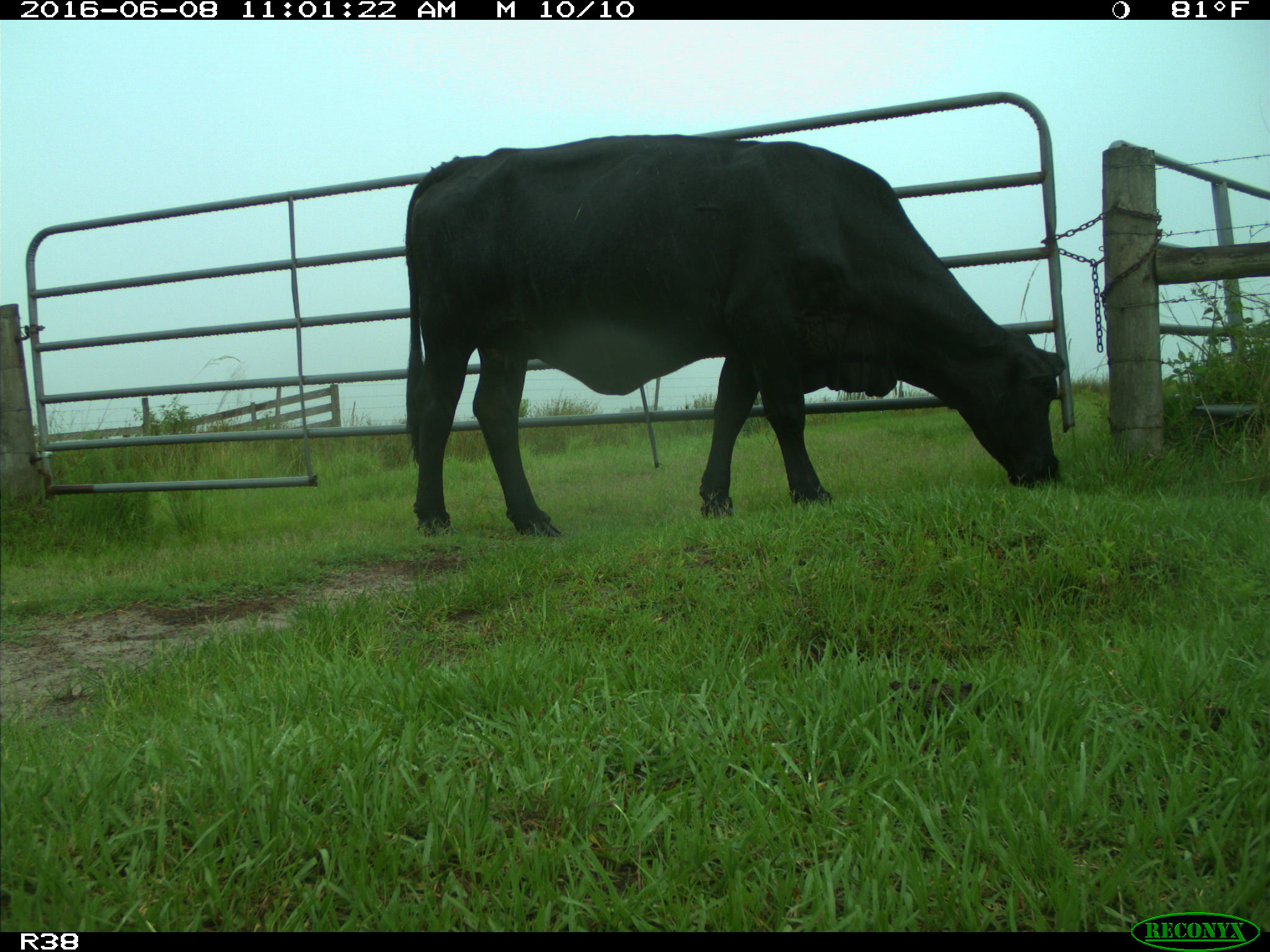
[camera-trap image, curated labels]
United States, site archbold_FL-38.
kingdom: Animalia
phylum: Chordata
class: Mammalia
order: Artiodactyla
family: Bovidae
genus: Bos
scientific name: Bos taurus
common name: domestic cow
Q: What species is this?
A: Bos taurus (domestic cow).